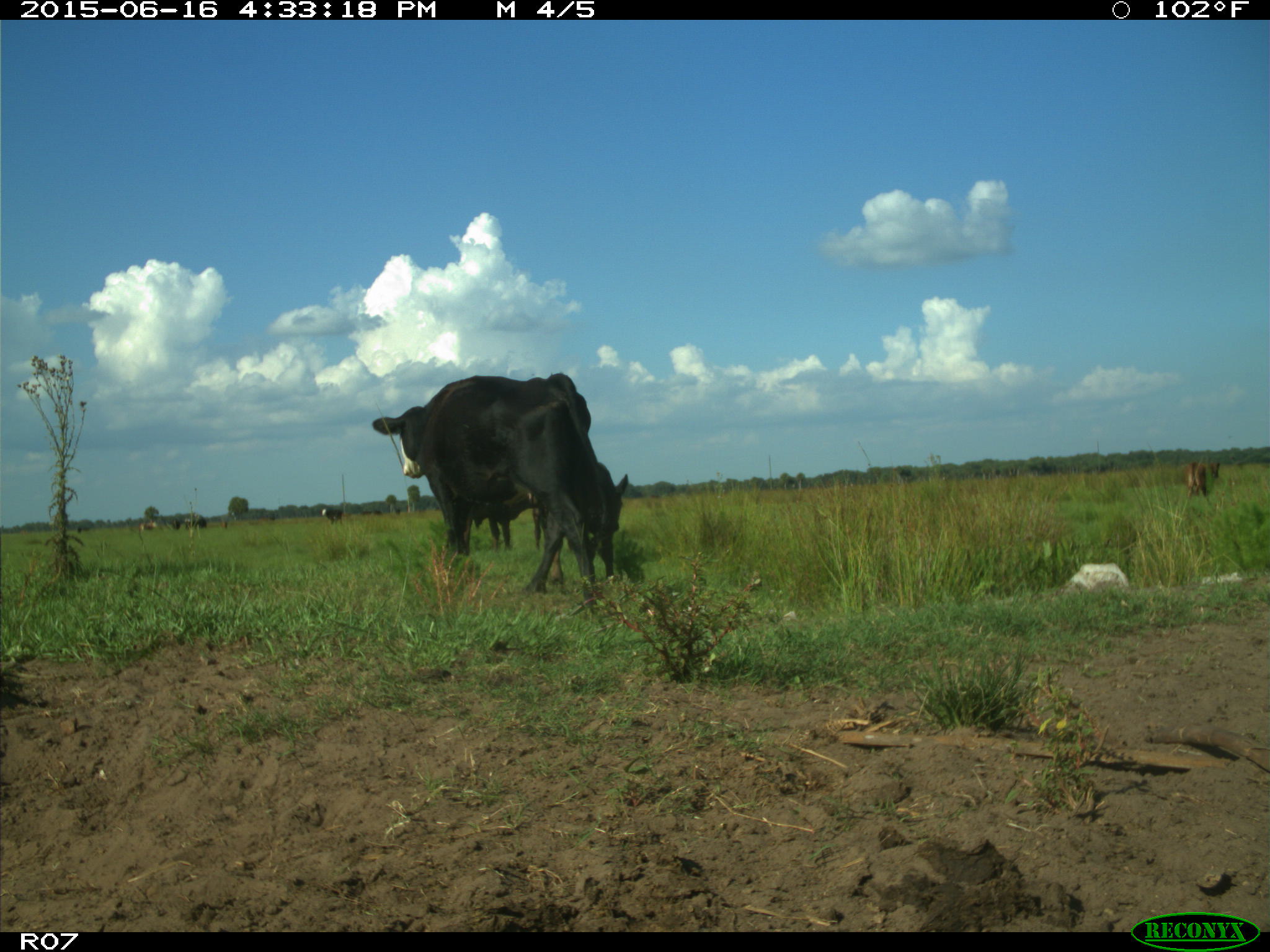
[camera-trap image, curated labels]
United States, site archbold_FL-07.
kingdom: Animalia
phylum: Chordata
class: Mammalia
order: Artiodactyla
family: Bovidae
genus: Bos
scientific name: Bos taurus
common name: domestic cow